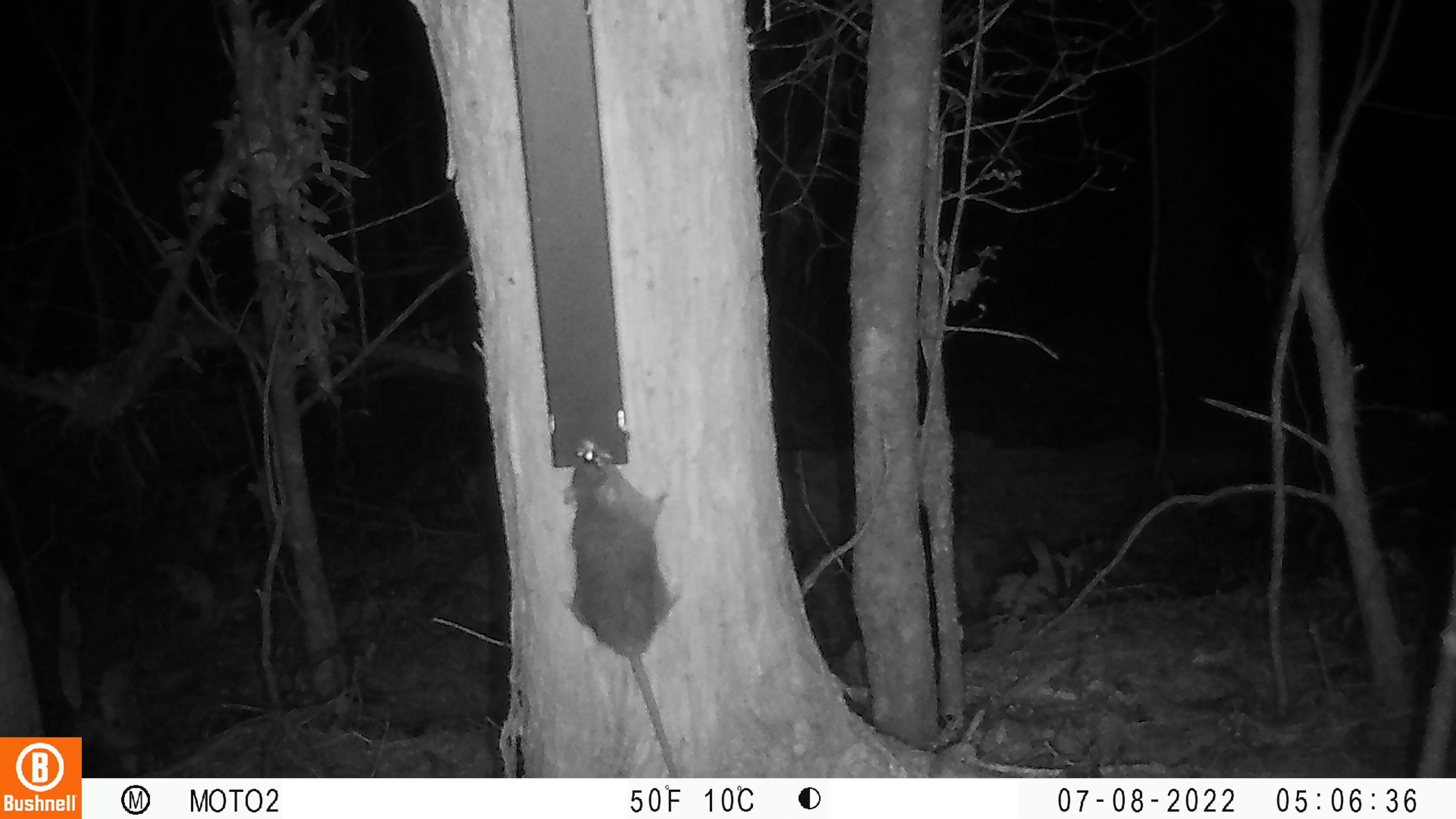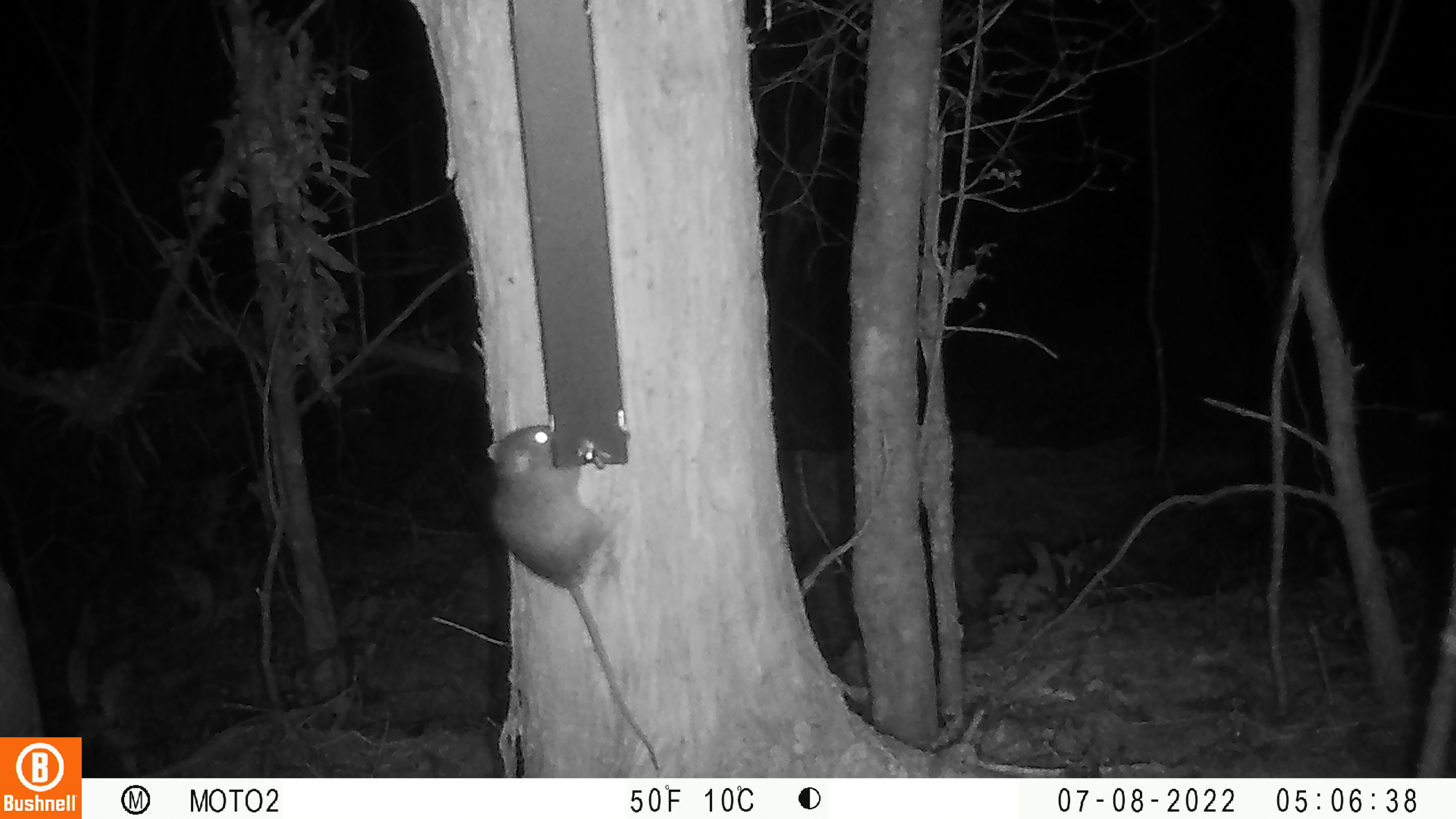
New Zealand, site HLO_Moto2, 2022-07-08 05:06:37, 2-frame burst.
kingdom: Animalia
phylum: Chordata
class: Mammalia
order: Rodentia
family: Muridae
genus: Rattus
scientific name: Rattus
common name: rat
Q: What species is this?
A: Rat (Rattus).